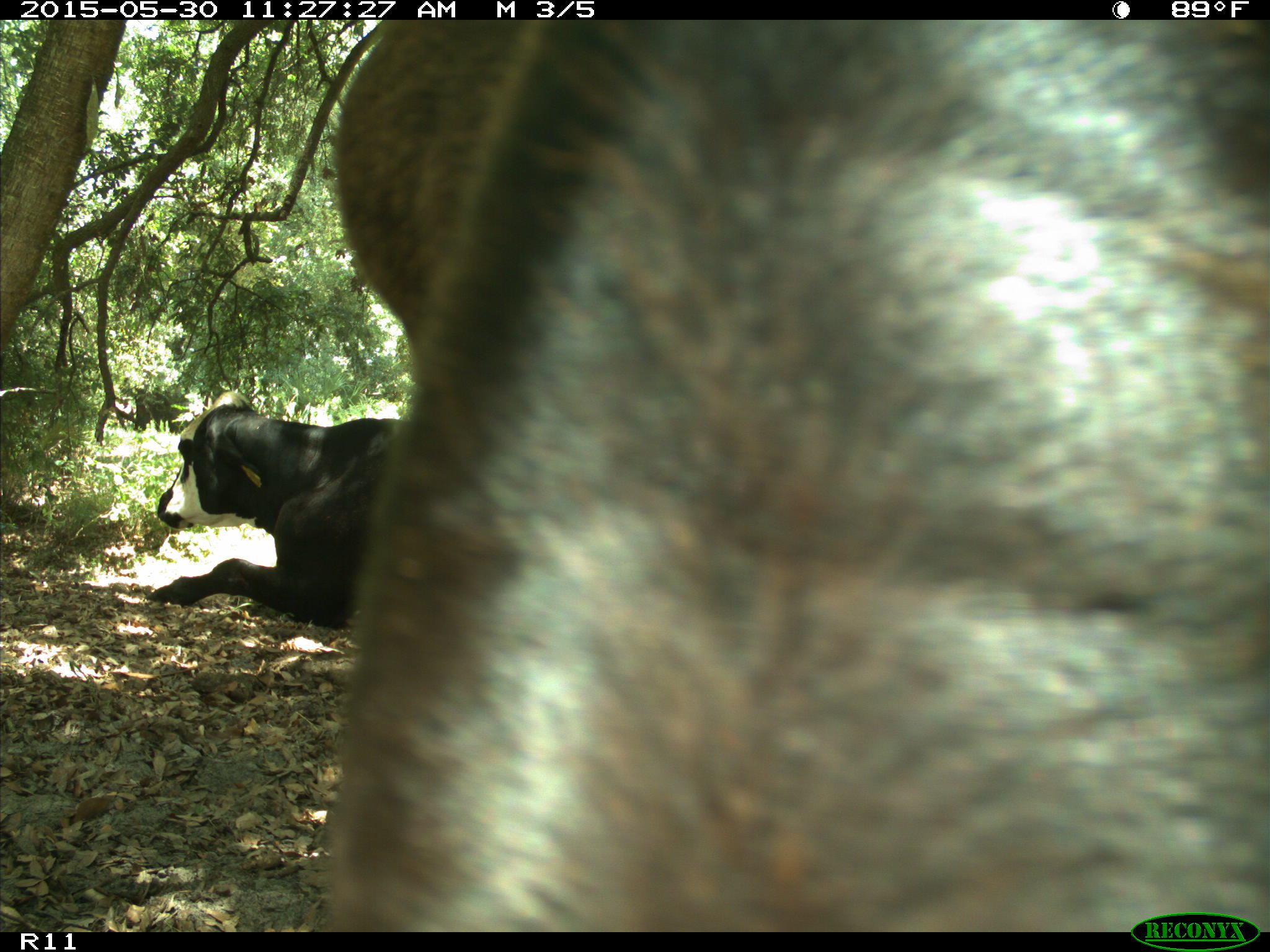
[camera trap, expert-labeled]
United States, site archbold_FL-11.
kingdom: Animalia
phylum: Chordata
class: Mammalia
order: Artiodactyla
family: Bovidae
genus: Bos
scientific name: Bos taurus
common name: domestic cow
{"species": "Bos taurus (domestic cow)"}